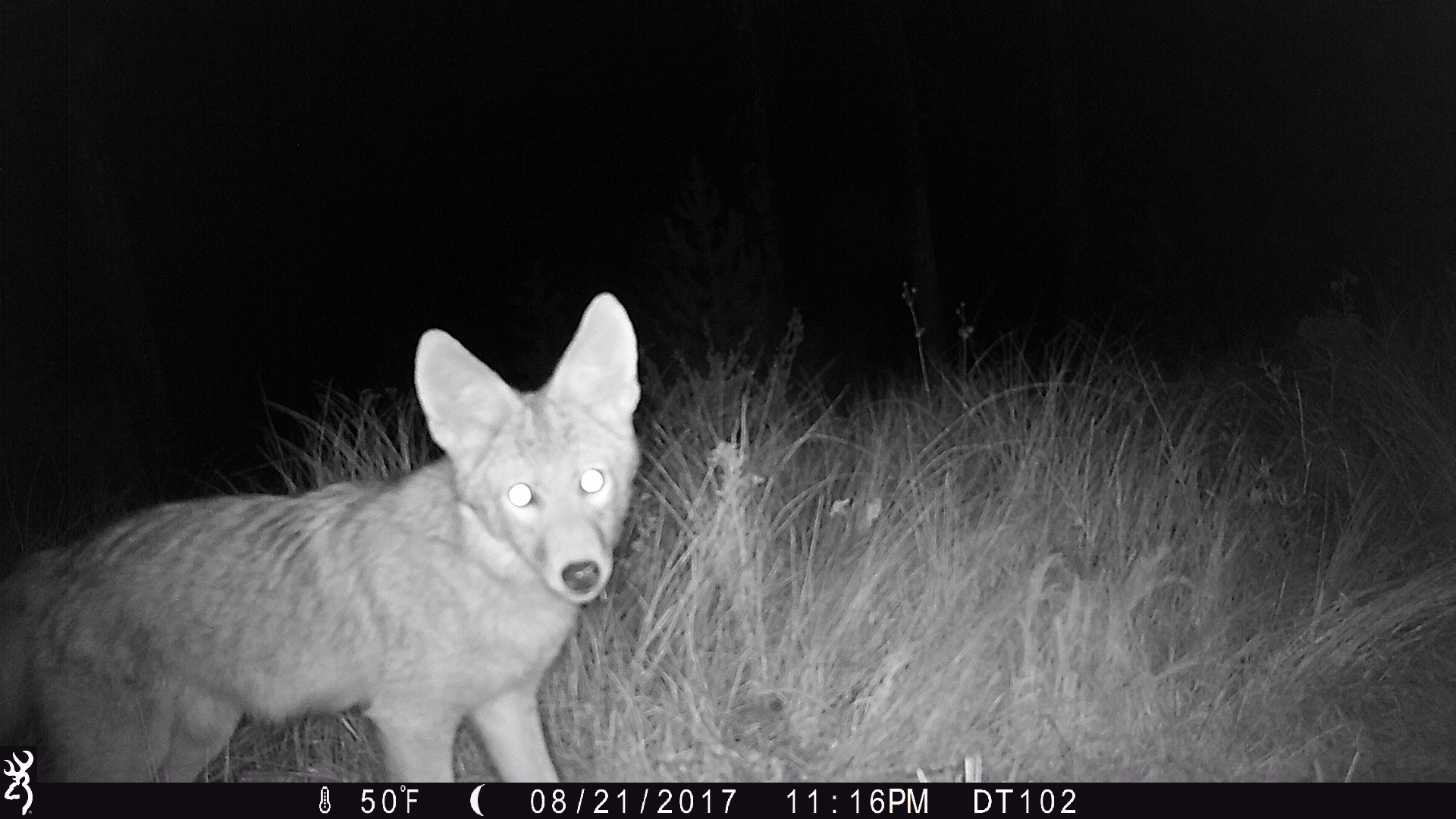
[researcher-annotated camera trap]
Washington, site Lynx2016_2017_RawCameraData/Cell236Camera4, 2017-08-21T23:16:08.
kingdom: Animalia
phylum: Chordata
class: Mammalia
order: Carnivora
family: Canidae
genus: Canis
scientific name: Canis latrans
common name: coyote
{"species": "Canis latrans (coyote)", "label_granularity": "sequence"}